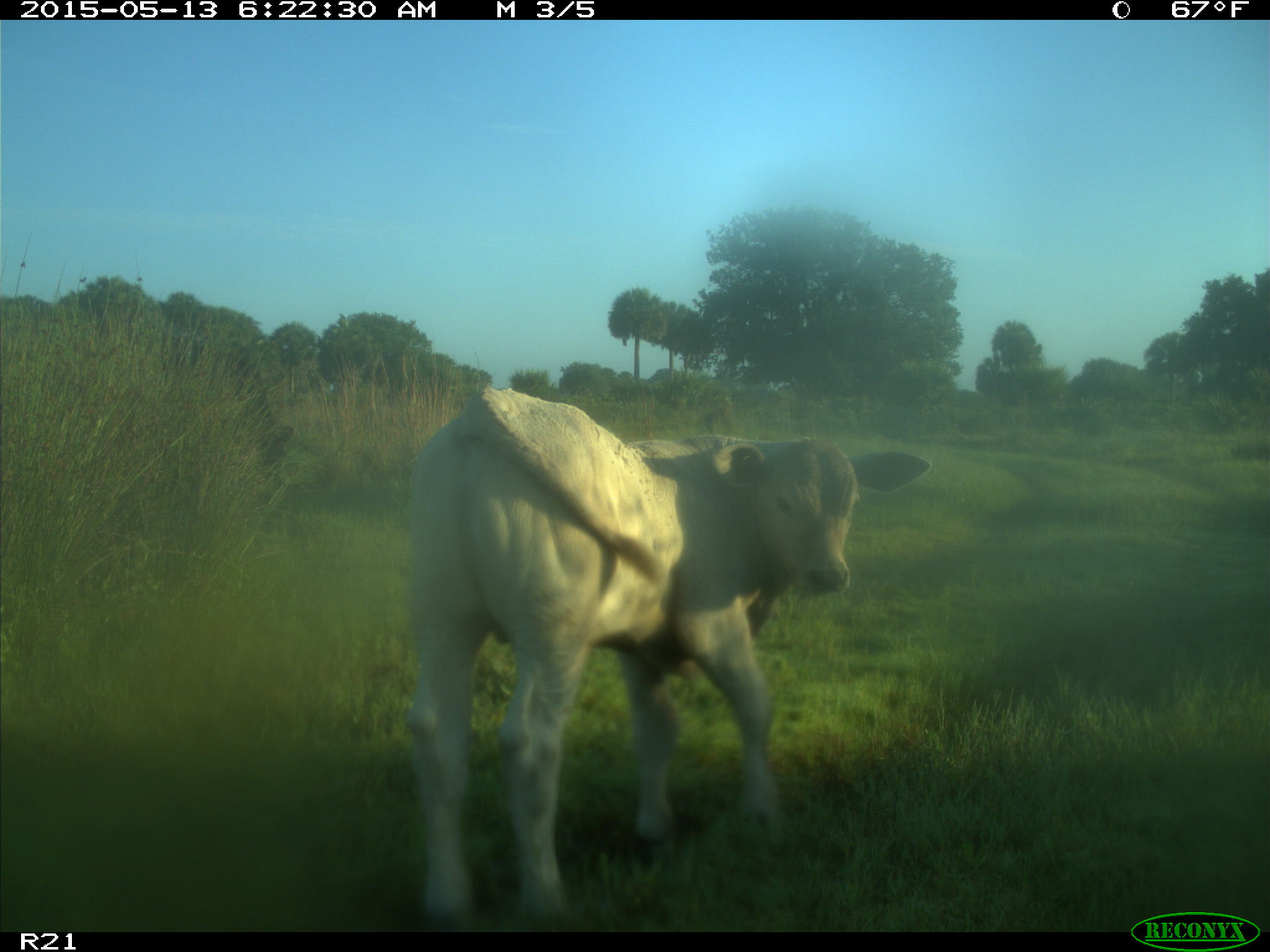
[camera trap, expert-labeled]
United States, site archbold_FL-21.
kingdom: Animalia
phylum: Chordata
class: Mammalia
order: Artiodactyla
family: Bovidae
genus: Bos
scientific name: Bos taurus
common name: domestic cow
Bos taurus (domestic cow).